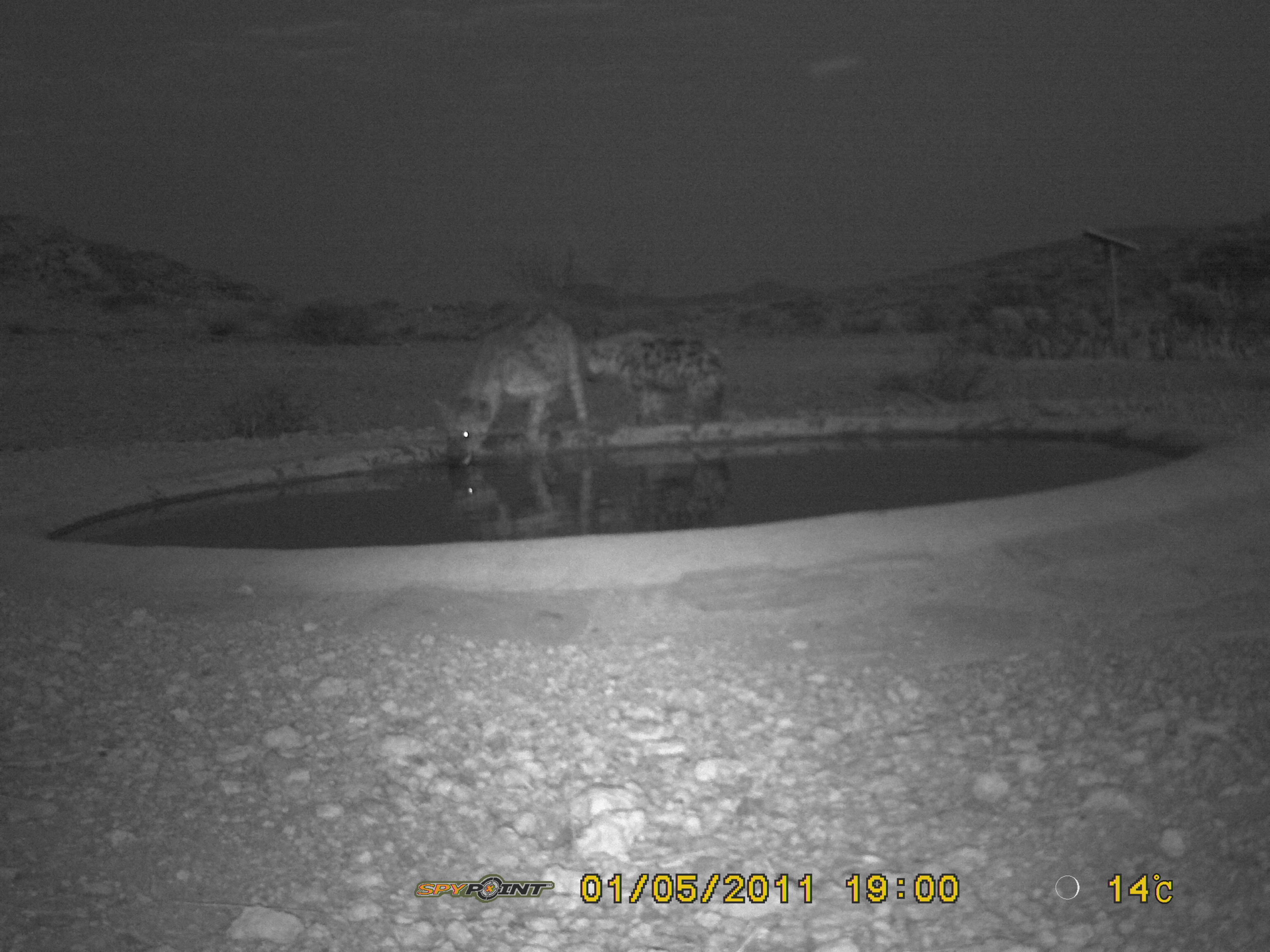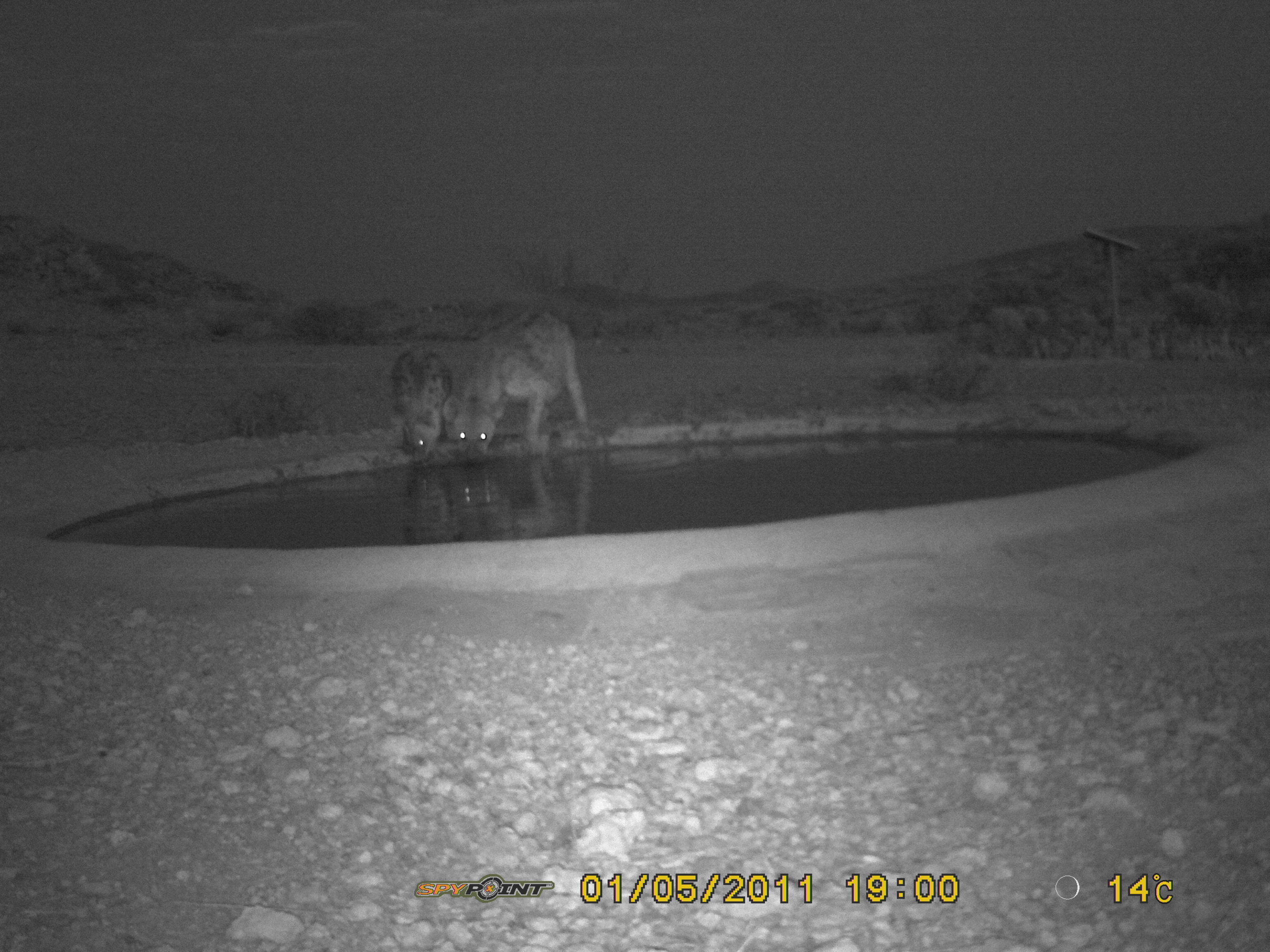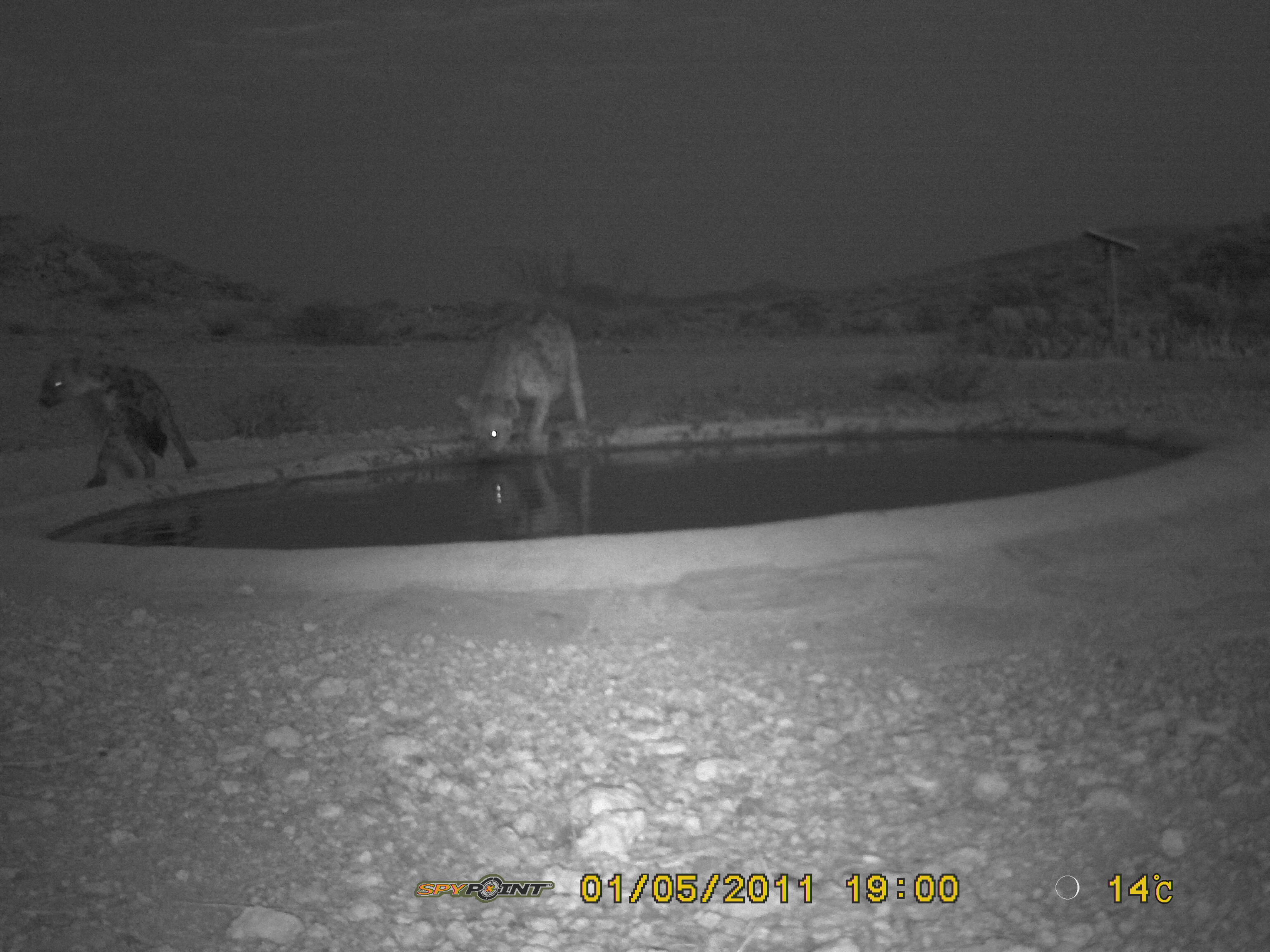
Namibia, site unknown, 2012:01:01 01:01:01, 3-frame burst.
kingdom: Animalia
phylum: Chordata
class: Mammalia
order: Carnivora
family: Hyaenidae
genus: Crocuta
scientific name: Crocuta crocuta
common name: spotted hyena